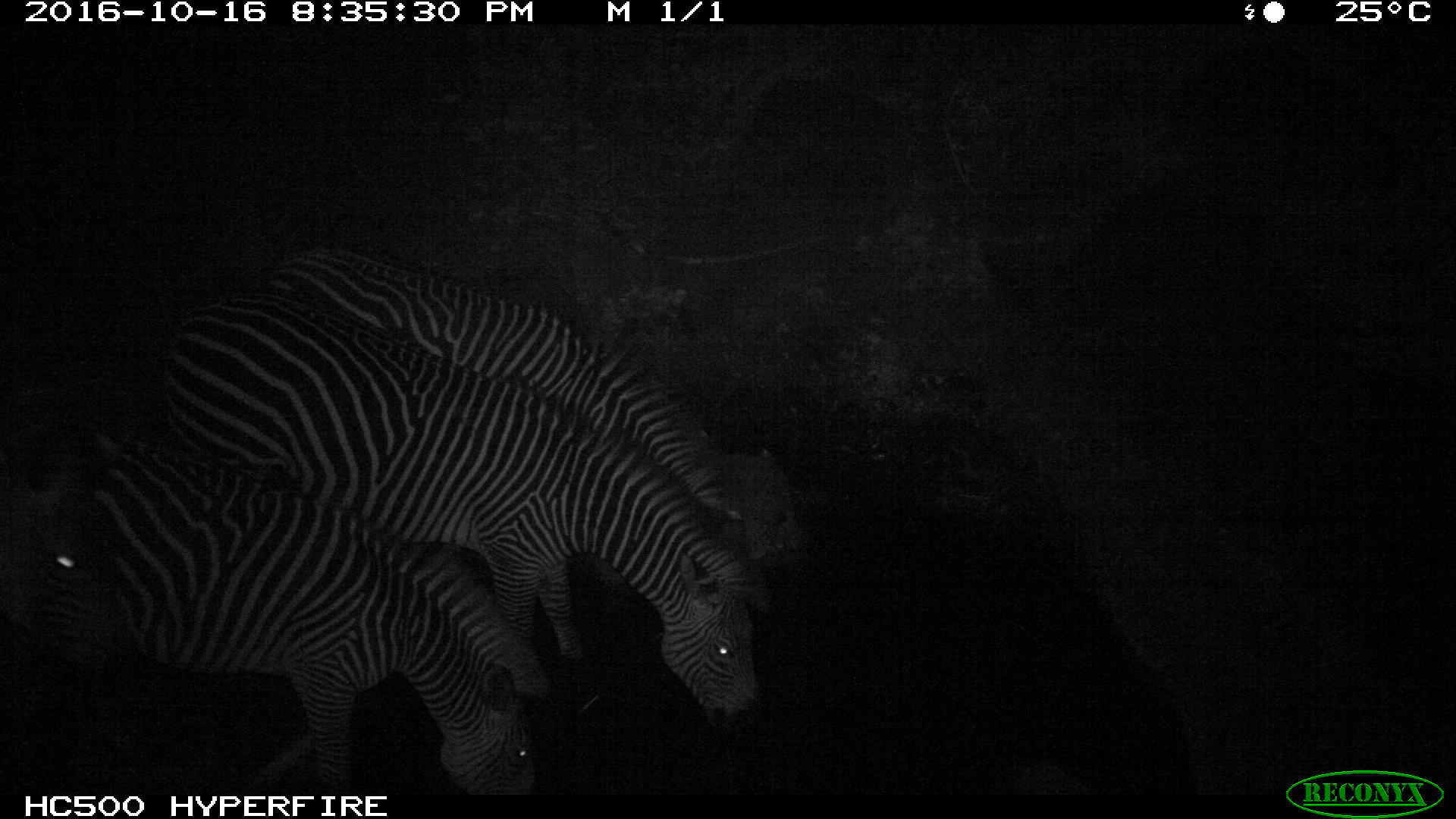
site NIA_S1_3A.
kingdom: Animalia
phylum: Chordata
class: Mammalia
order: Perissodactyla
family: Equidae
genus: Equus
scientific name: Equus quagga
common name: plains zebra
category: zebraplains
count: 3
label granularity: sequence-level